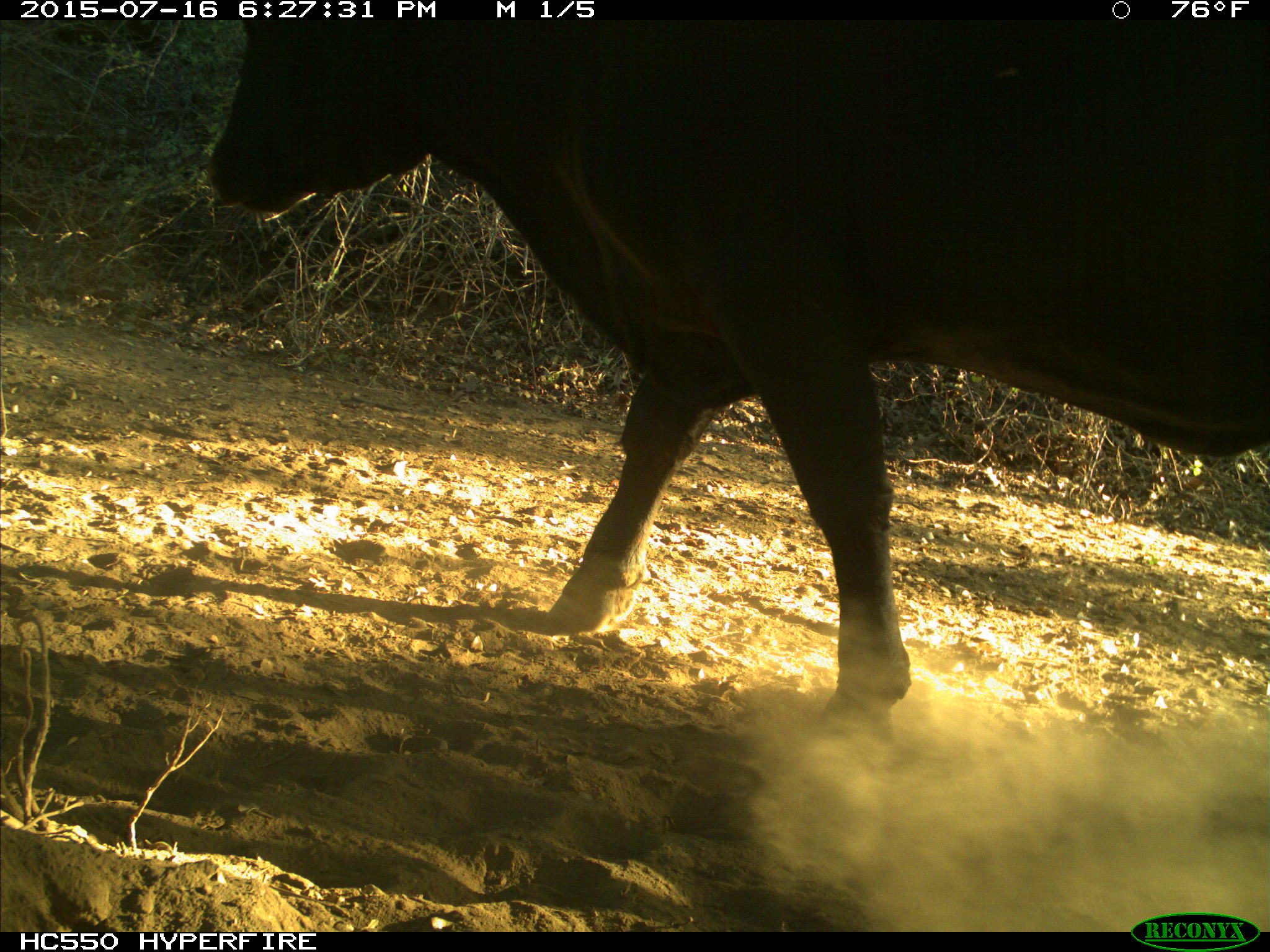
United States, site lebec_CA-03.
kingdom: Animalia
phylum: Chordata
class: Mammalia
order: Artiodactyla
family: Bovidae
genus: Bos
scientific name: Bos taurus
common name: domestic cow